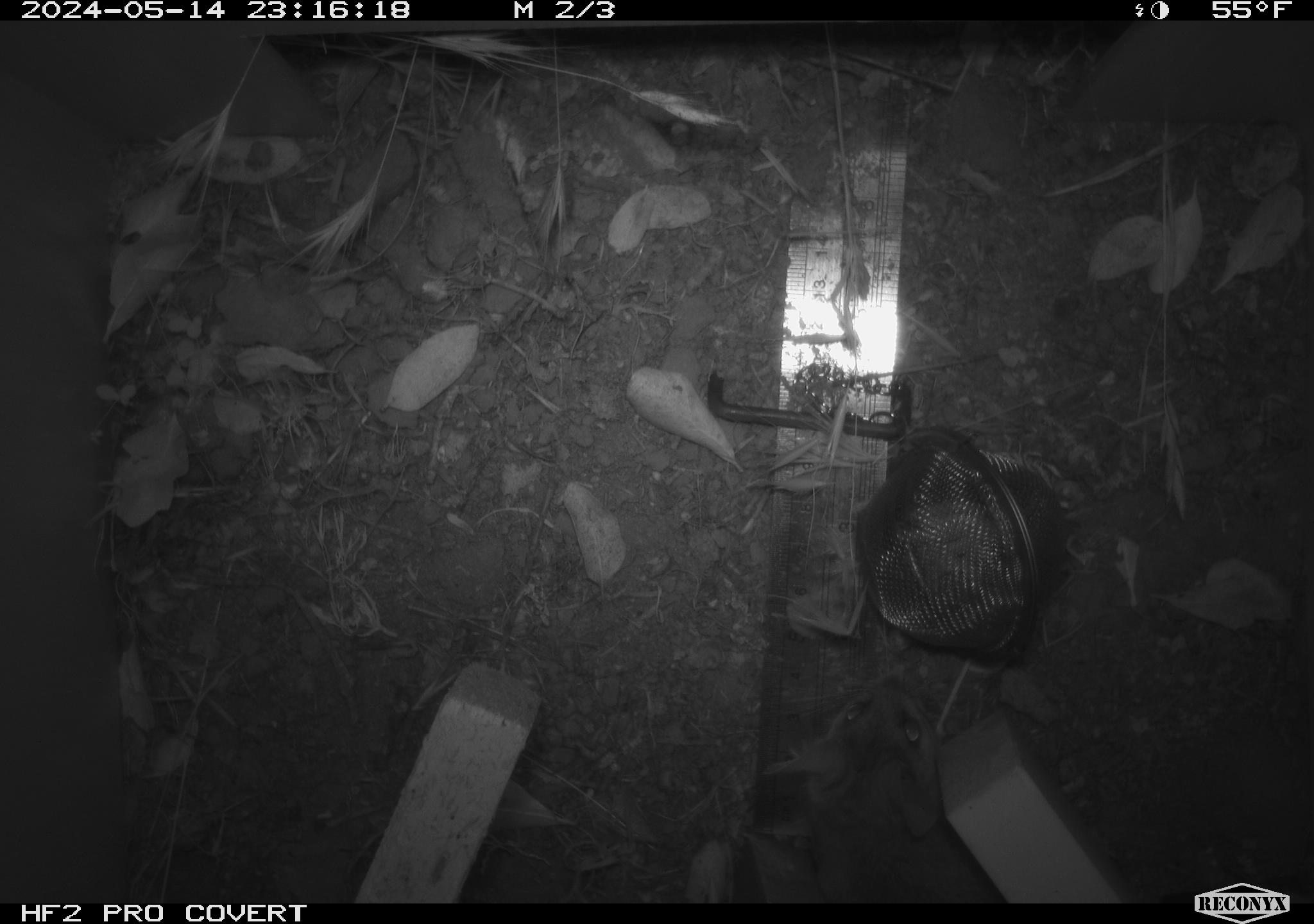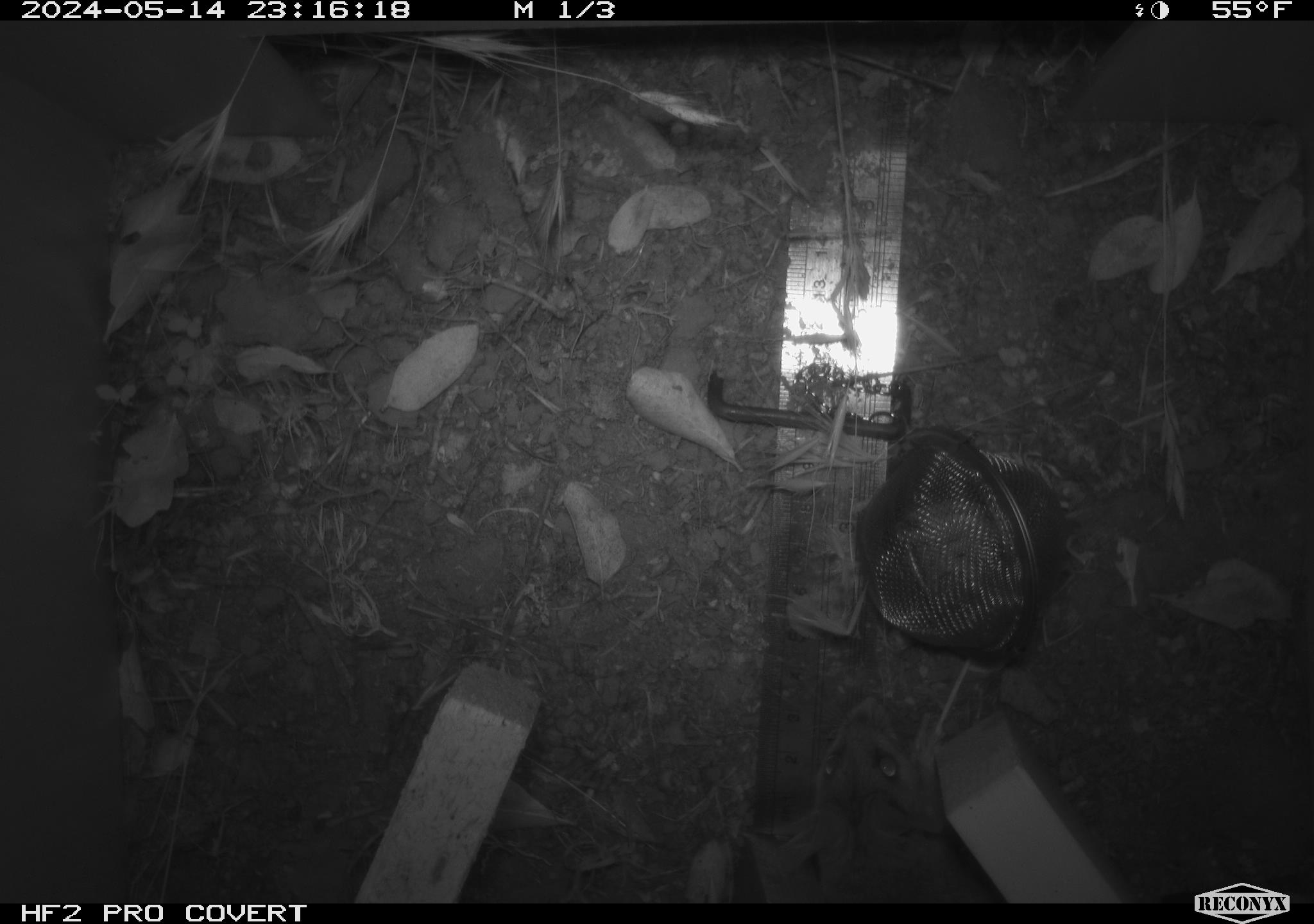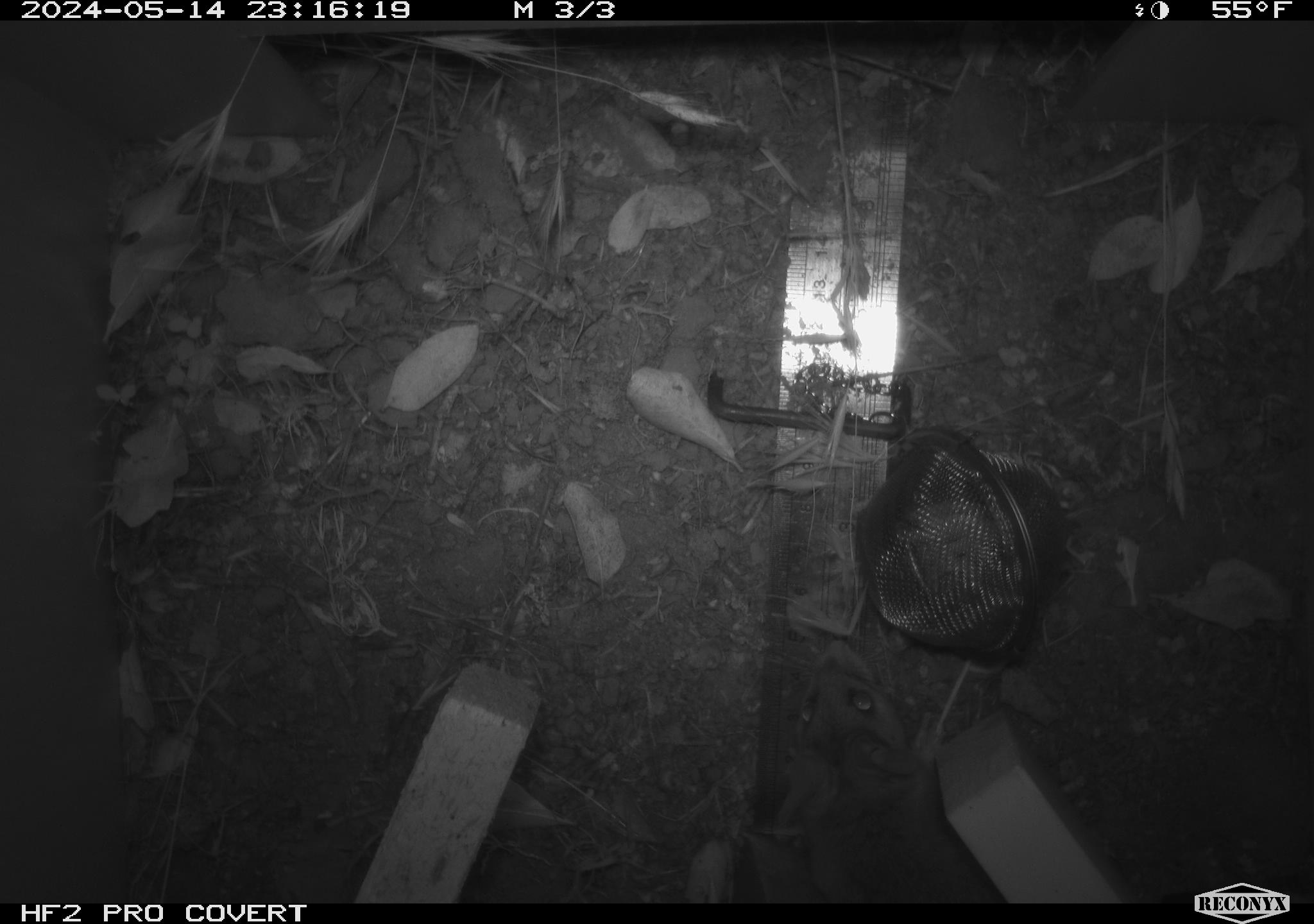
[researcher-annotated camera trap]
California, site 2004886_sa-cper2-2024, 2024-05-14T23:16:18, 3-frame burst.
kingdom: Animalia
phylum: Chordata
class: Mammalia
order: Rodentia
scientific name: Rodentia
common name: rodent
Rodent (Rodentia).